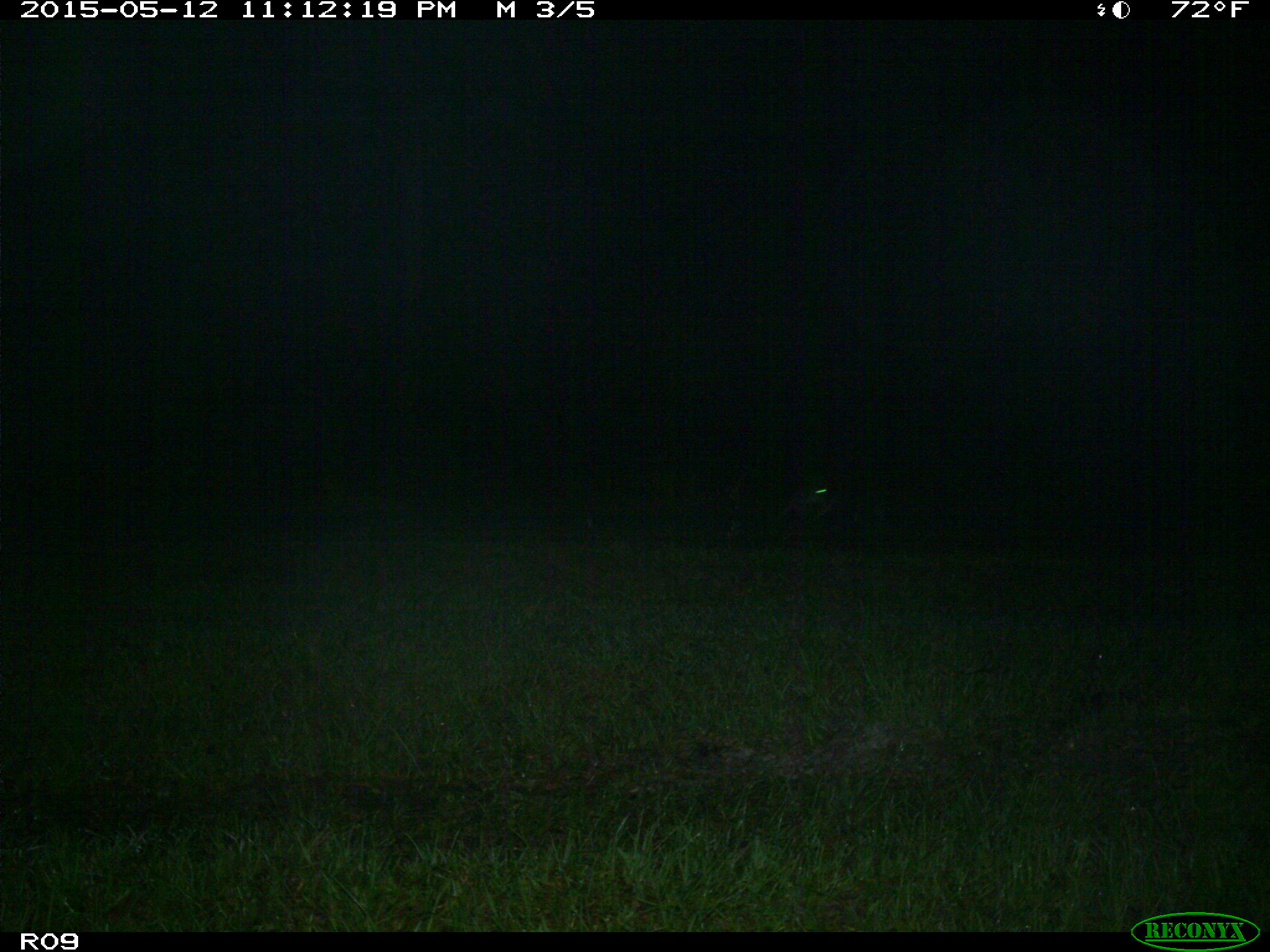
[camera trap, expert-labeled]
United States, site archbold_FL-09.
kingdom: Animalia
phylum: Chordata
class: Mammalia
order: Carnivora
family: Canidae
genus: Canis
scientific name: Canis latrans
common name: coyote